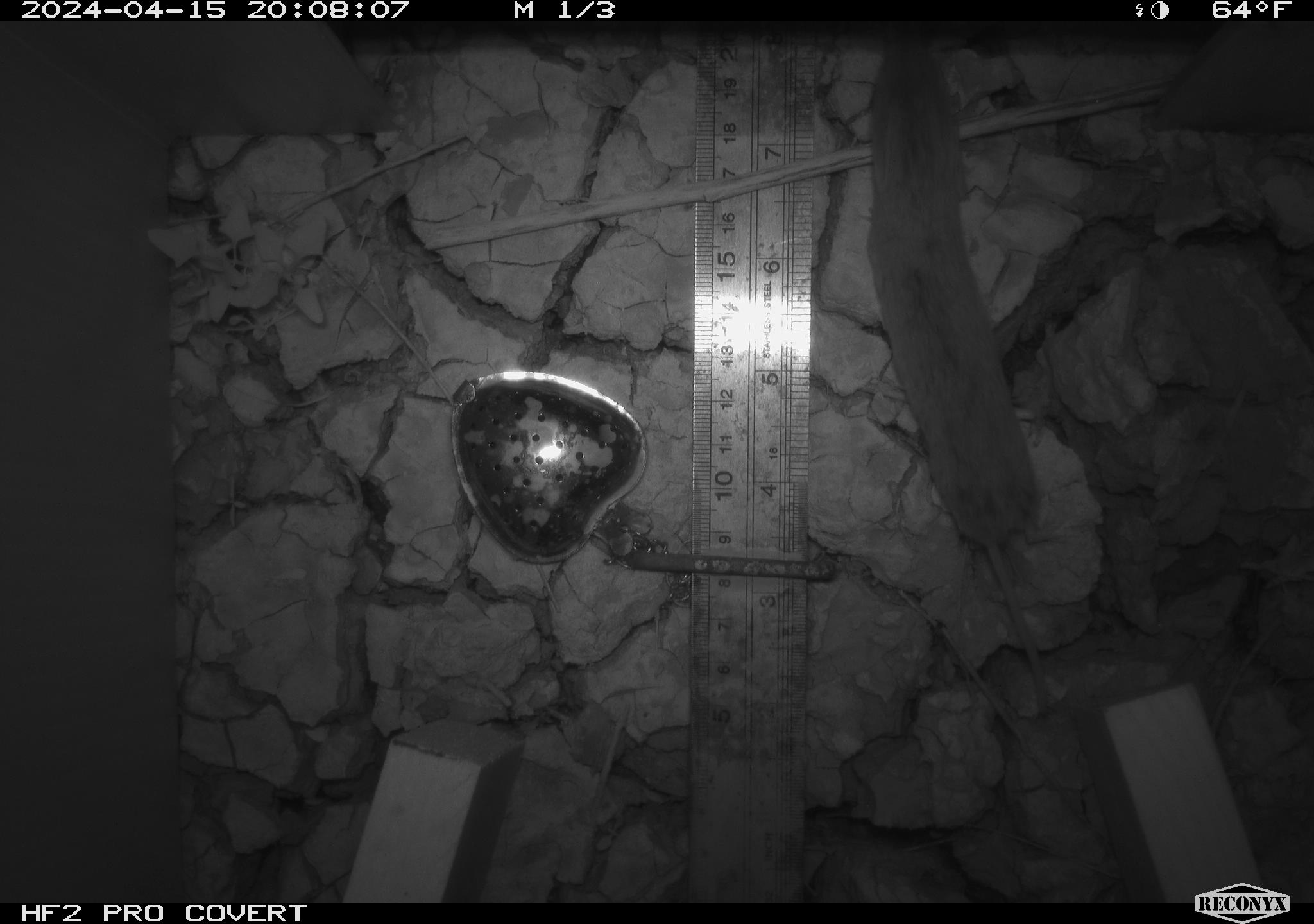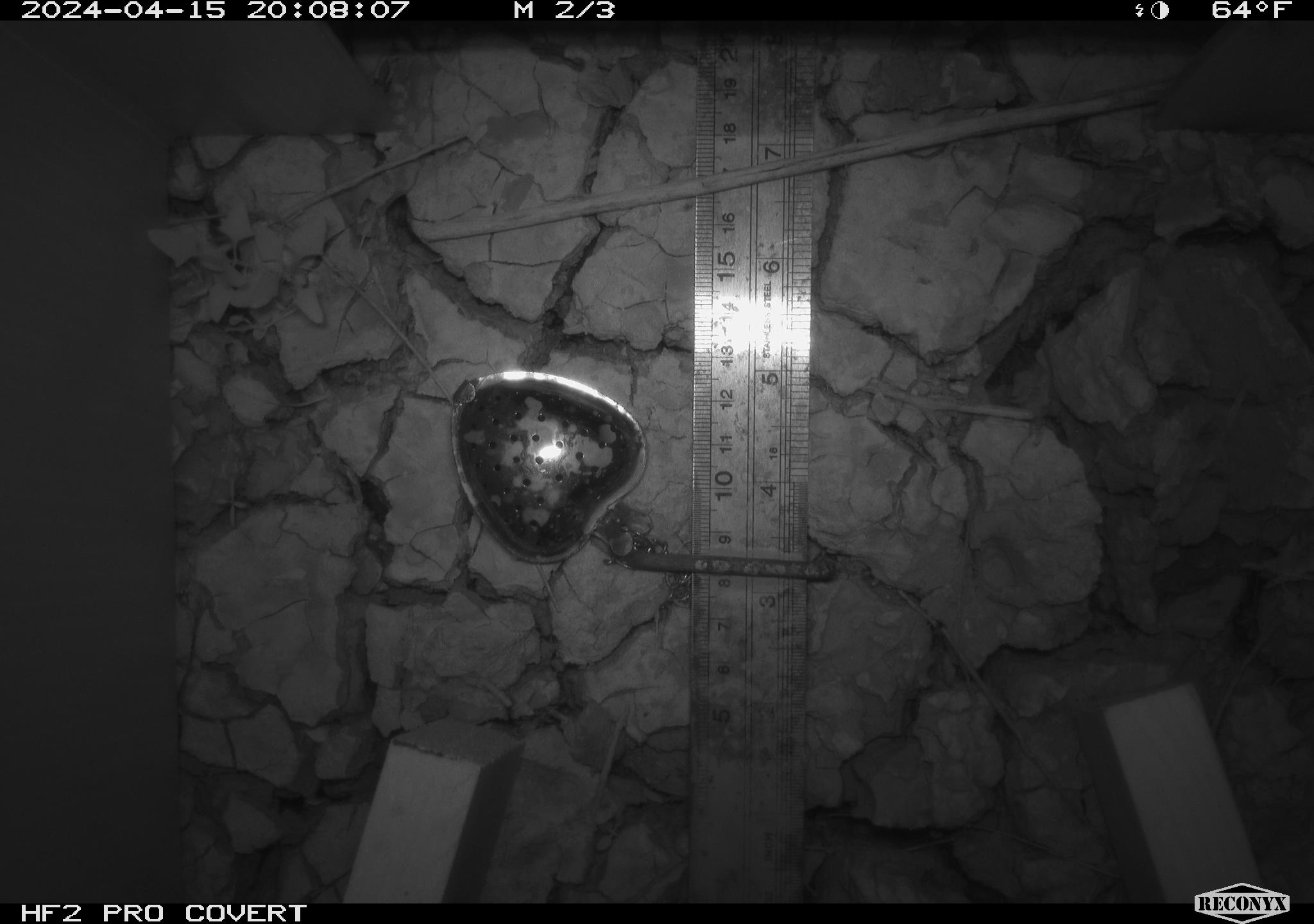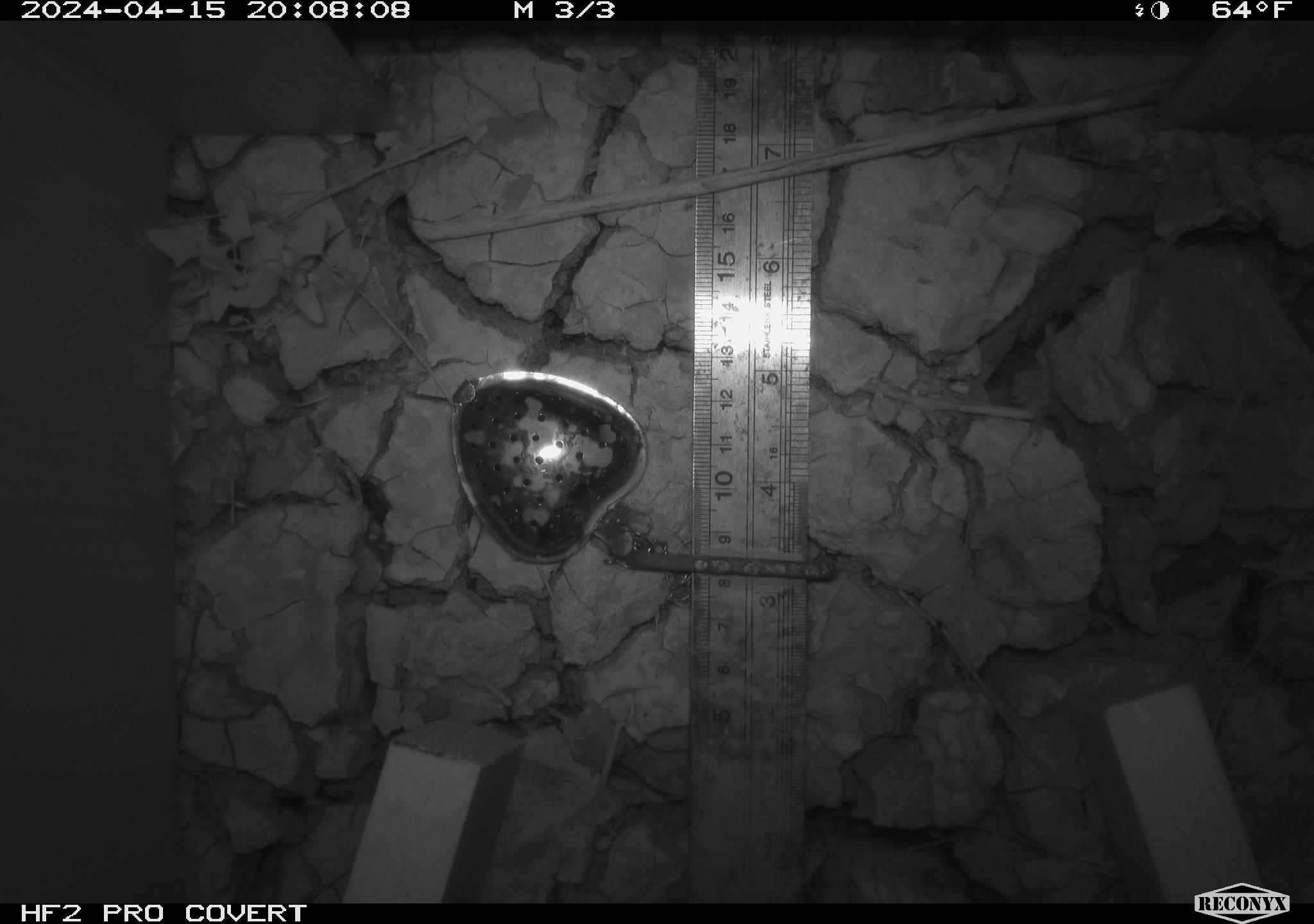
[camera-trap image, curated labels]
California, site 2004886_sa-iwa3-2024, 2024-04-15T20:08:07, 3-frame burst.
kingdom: Animalia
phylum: Chordata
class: Mammalia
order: Eulipotyphla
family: Soricidae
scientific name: Soricidae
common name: shrews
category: soricidae family